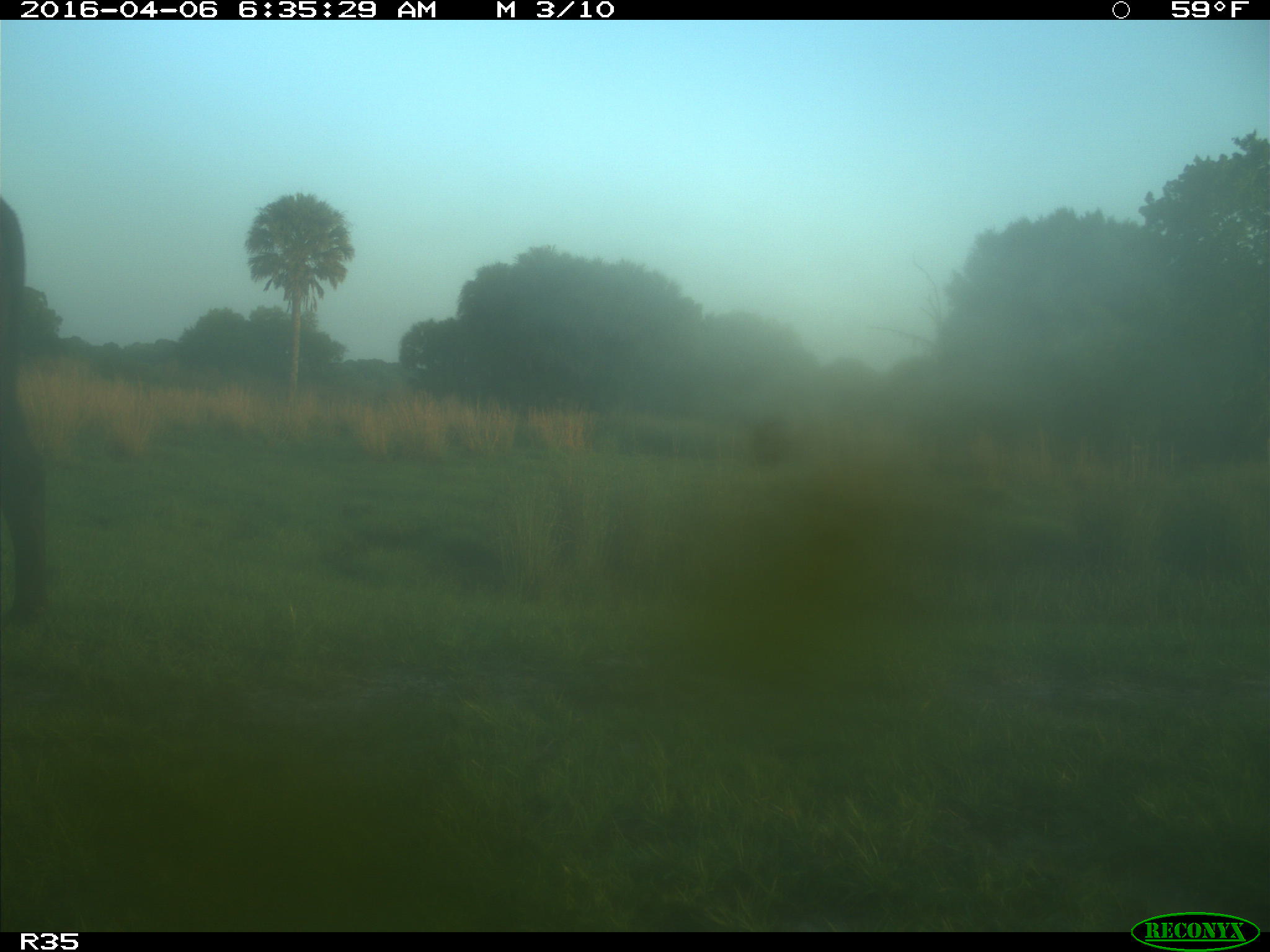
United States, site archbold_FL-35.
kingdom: Animalia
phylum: Chordata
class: Mammalia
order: Artiodactyla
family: Bovidae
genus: Bos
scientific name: Bos taurus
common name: domestic cow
Bos taurus (domestic cow).